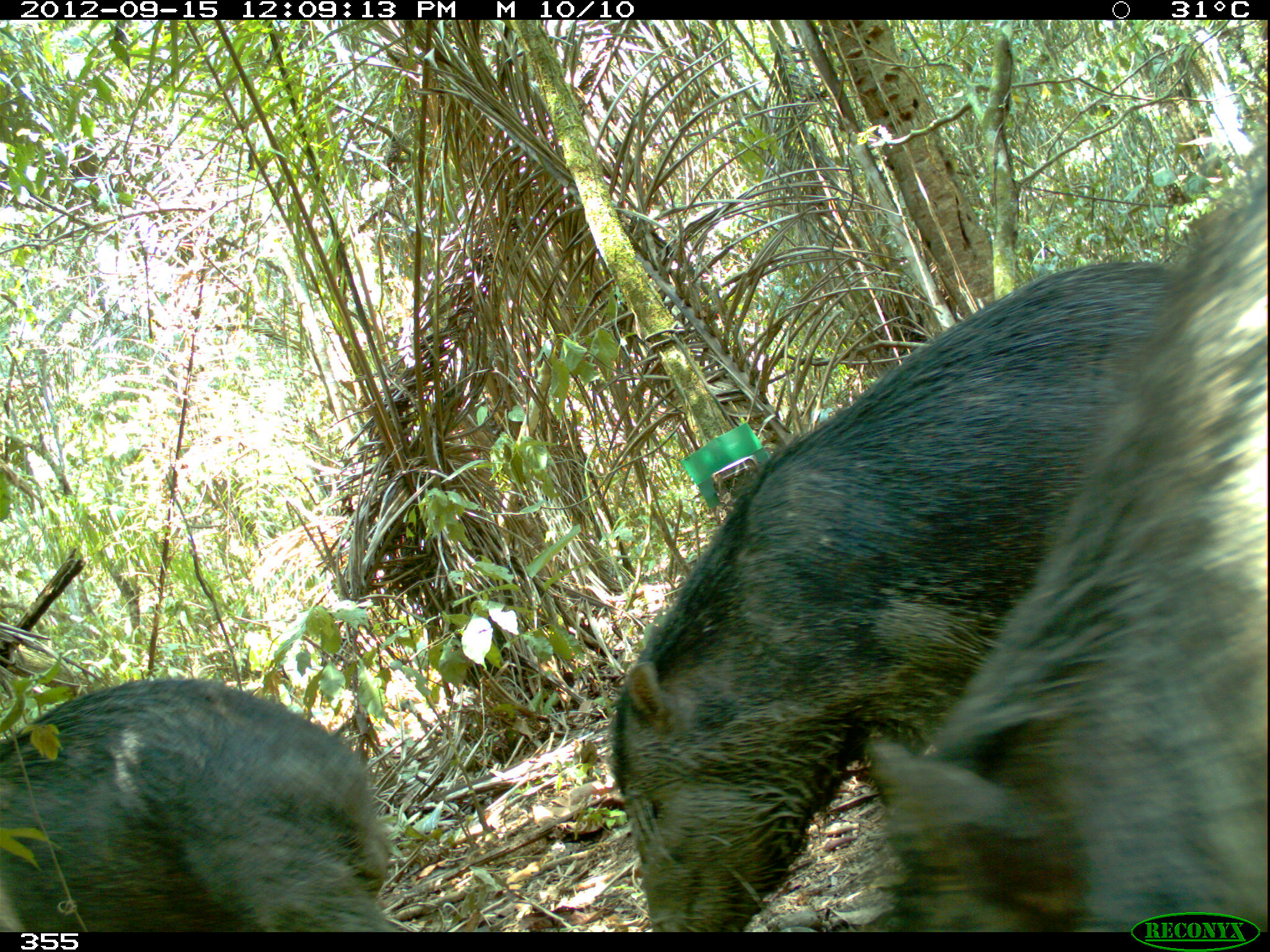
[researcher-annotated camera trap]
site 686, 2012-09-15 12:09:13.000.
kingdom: Animalia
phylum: Chordata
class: Mammalia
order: Artiodactyla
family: Tayassuidae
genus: Tayassu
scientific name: Tayassu pecari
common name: white-lipped peccary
Tayassu pecari (white-lipped peccary).